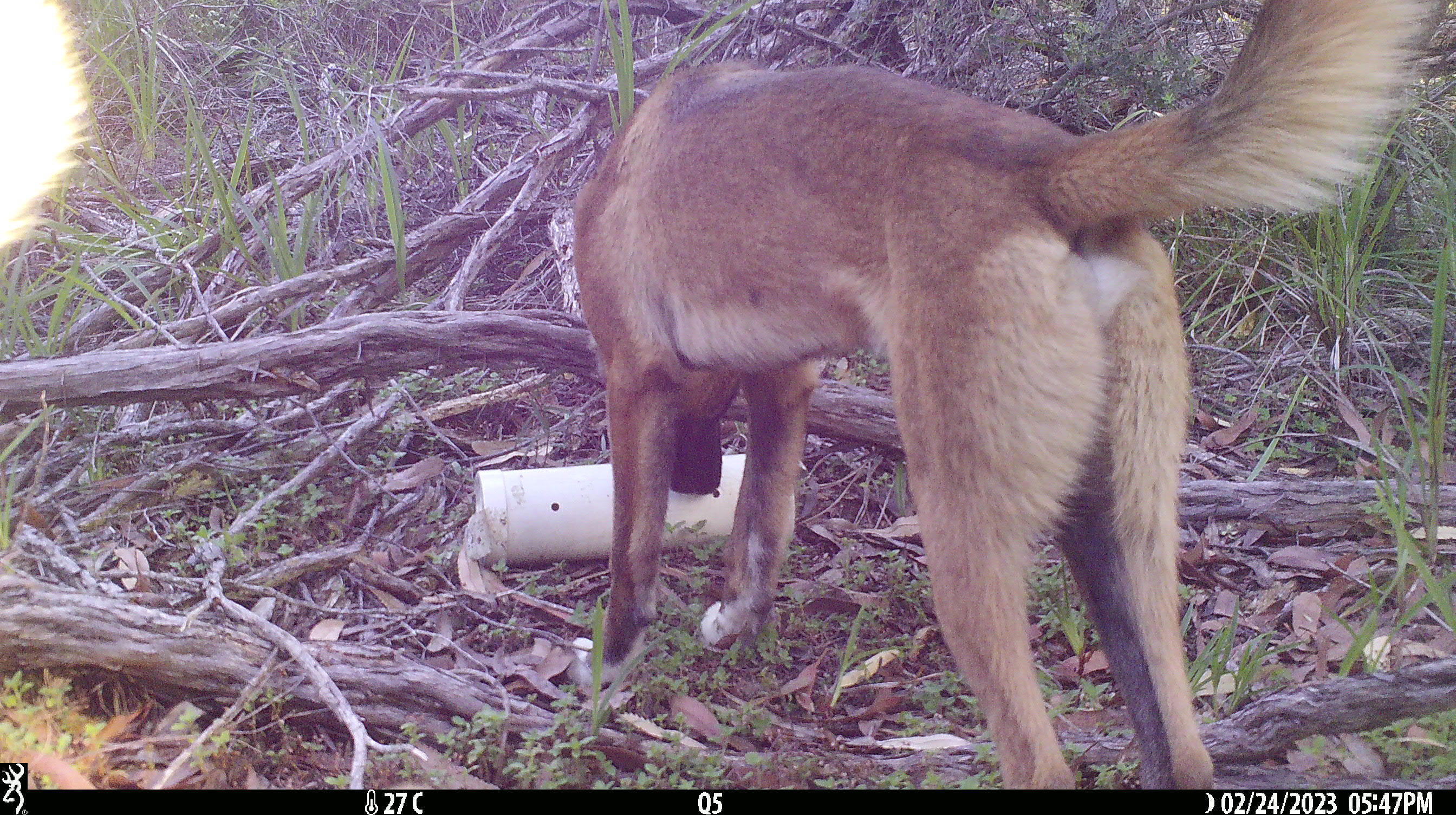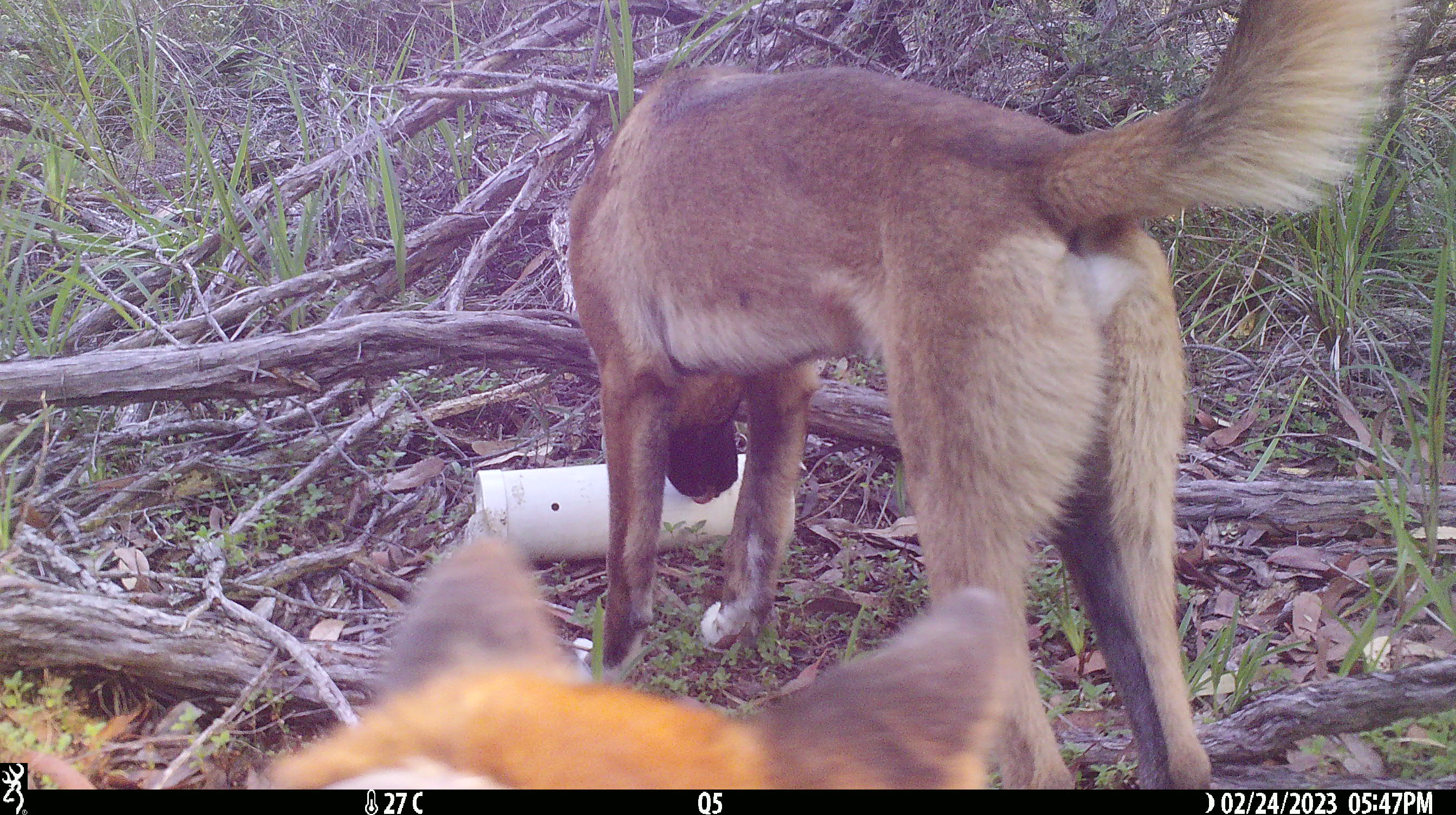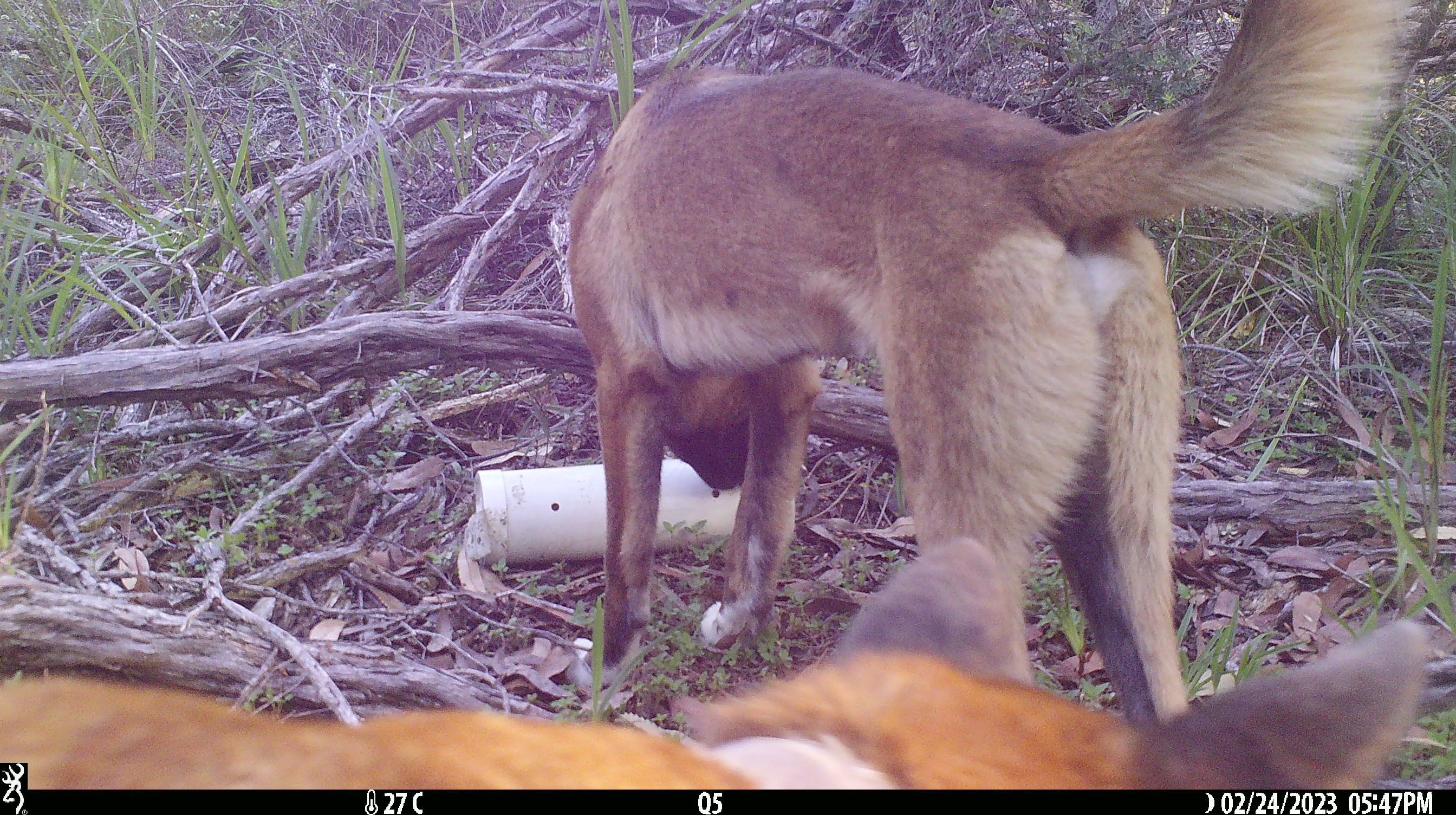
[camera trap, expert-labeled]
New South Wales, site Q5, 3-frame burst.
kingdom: Animalia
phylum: Chordata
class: Mammalia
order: Carnivora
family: Canidae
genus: Canis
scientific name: Canis familiaris dingo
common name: dingo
Dingo (Canis familiaris dingo).